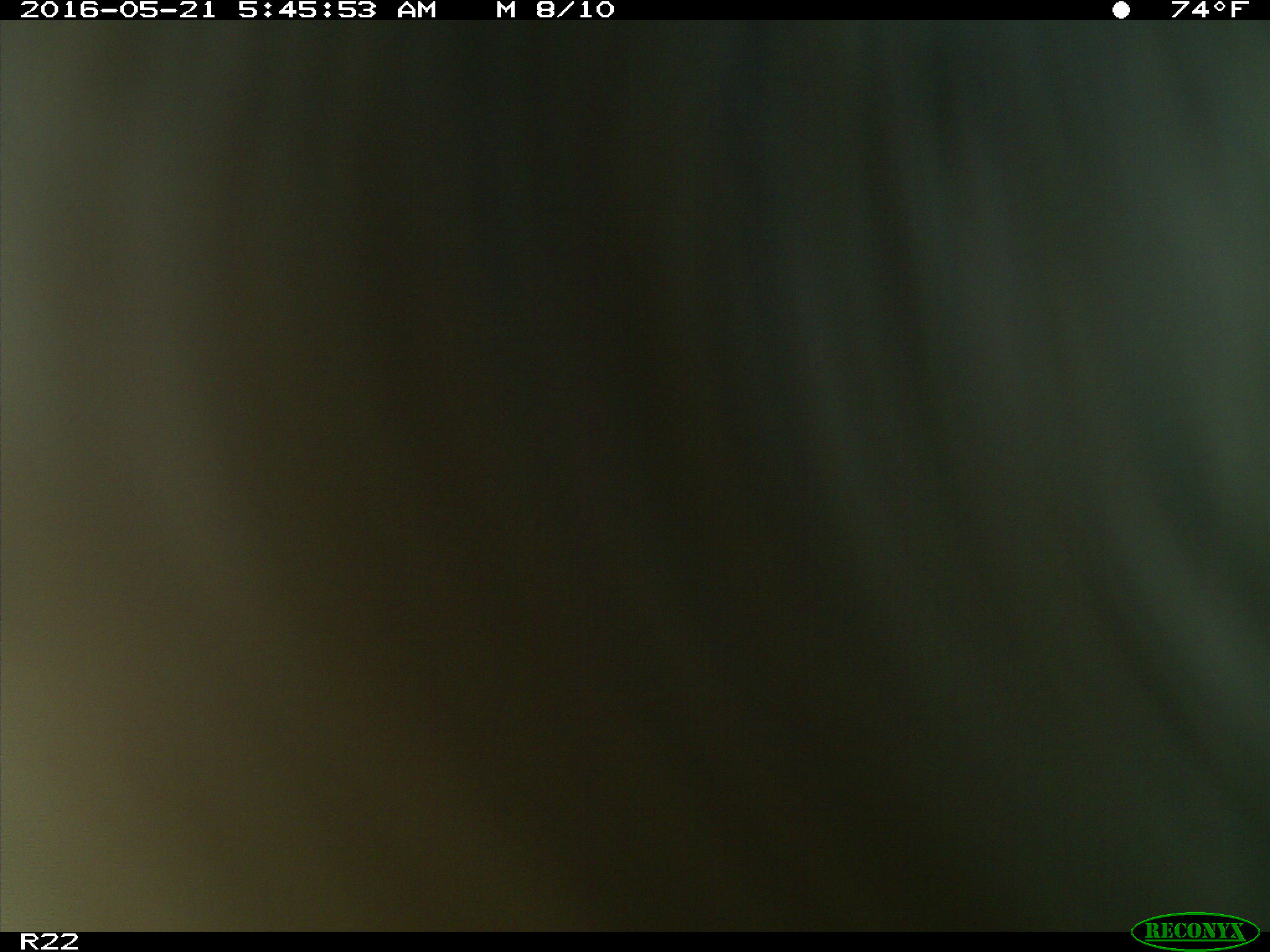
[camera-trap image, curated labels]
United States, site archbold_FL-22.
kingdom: Animalia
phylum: Chordata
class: Mammalia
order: Artiodactyla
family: Bovidae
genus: Bos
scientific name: Bos taurus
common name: domestic cow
Bos taurus (domestic cow).